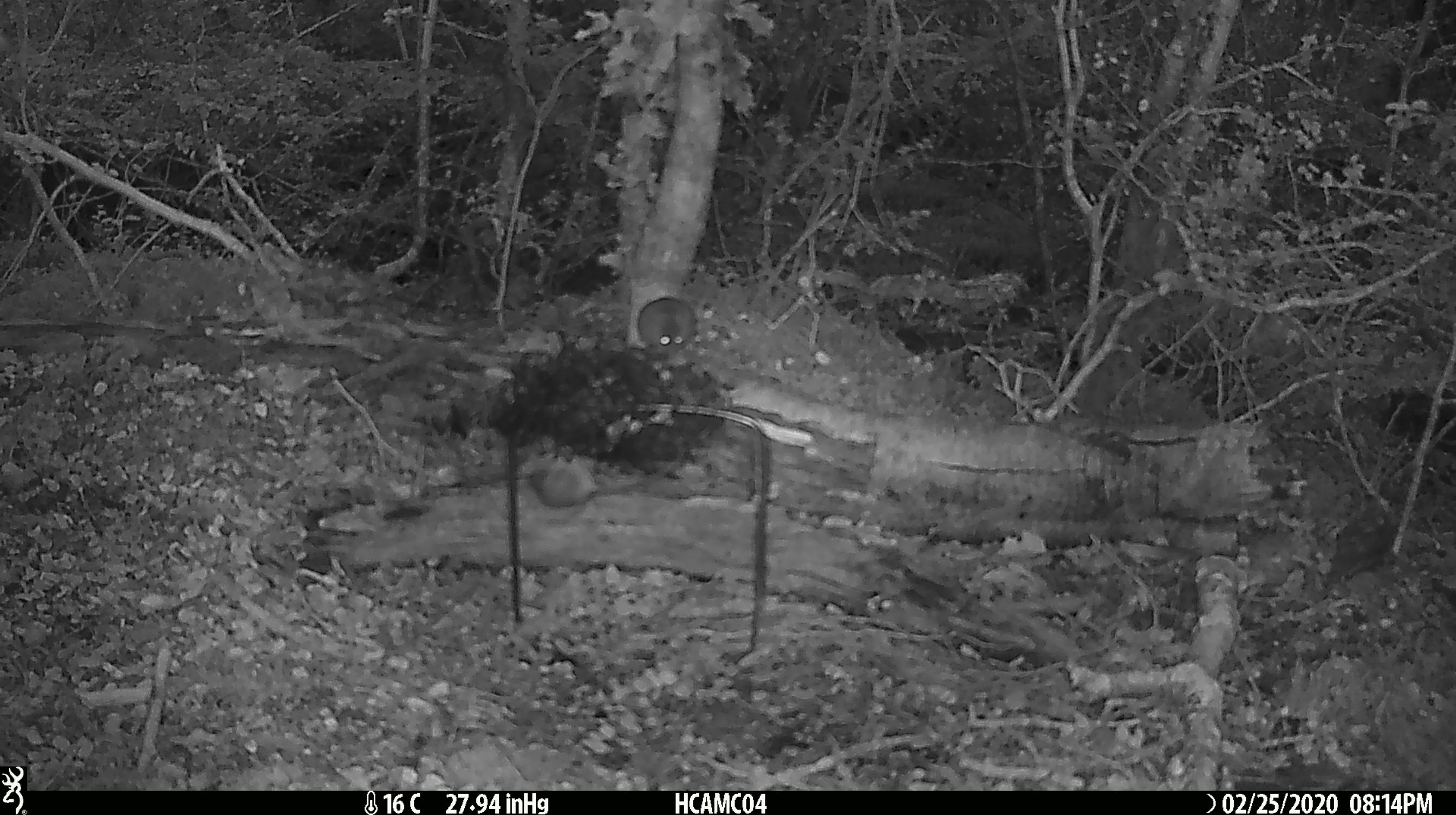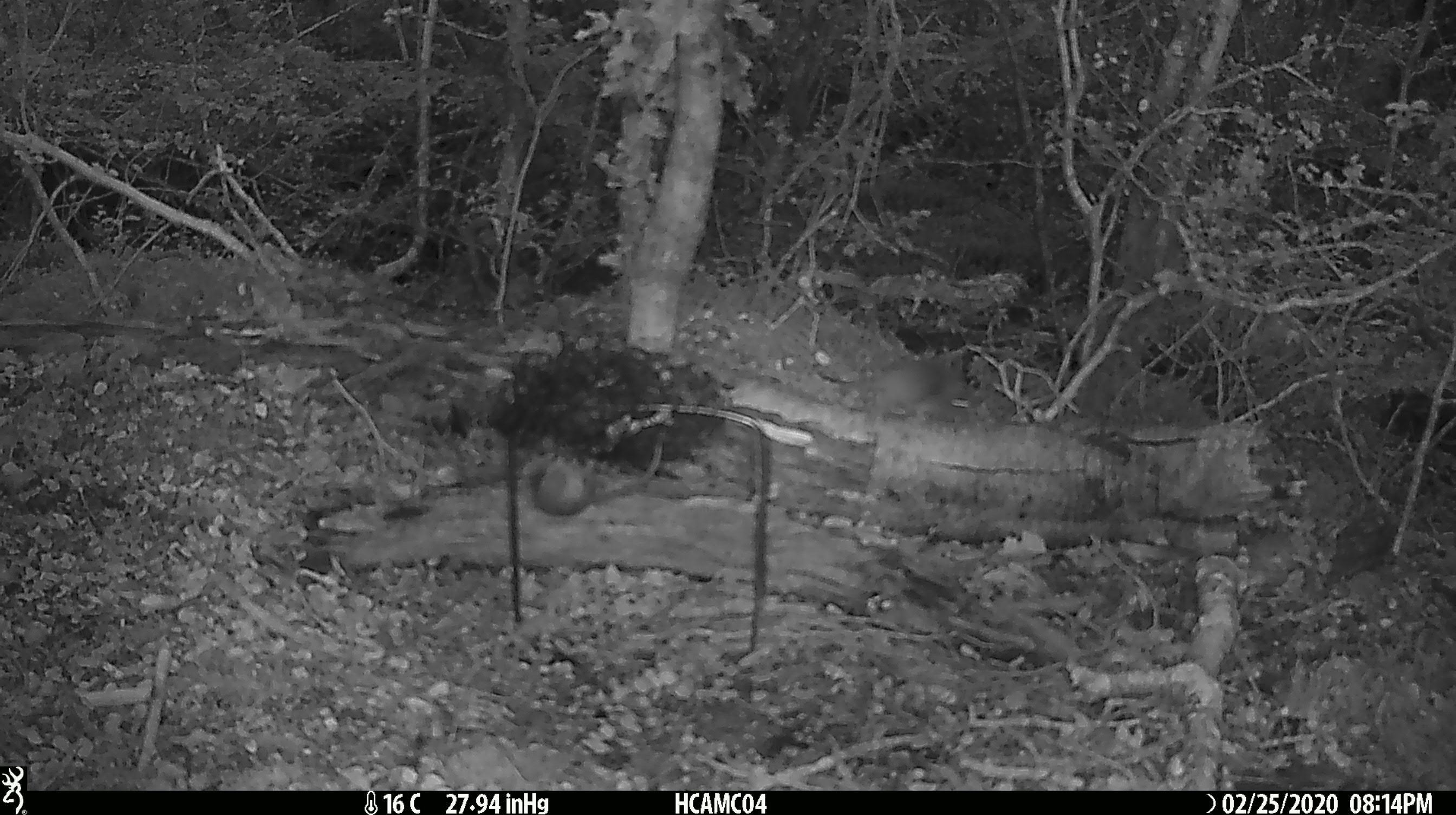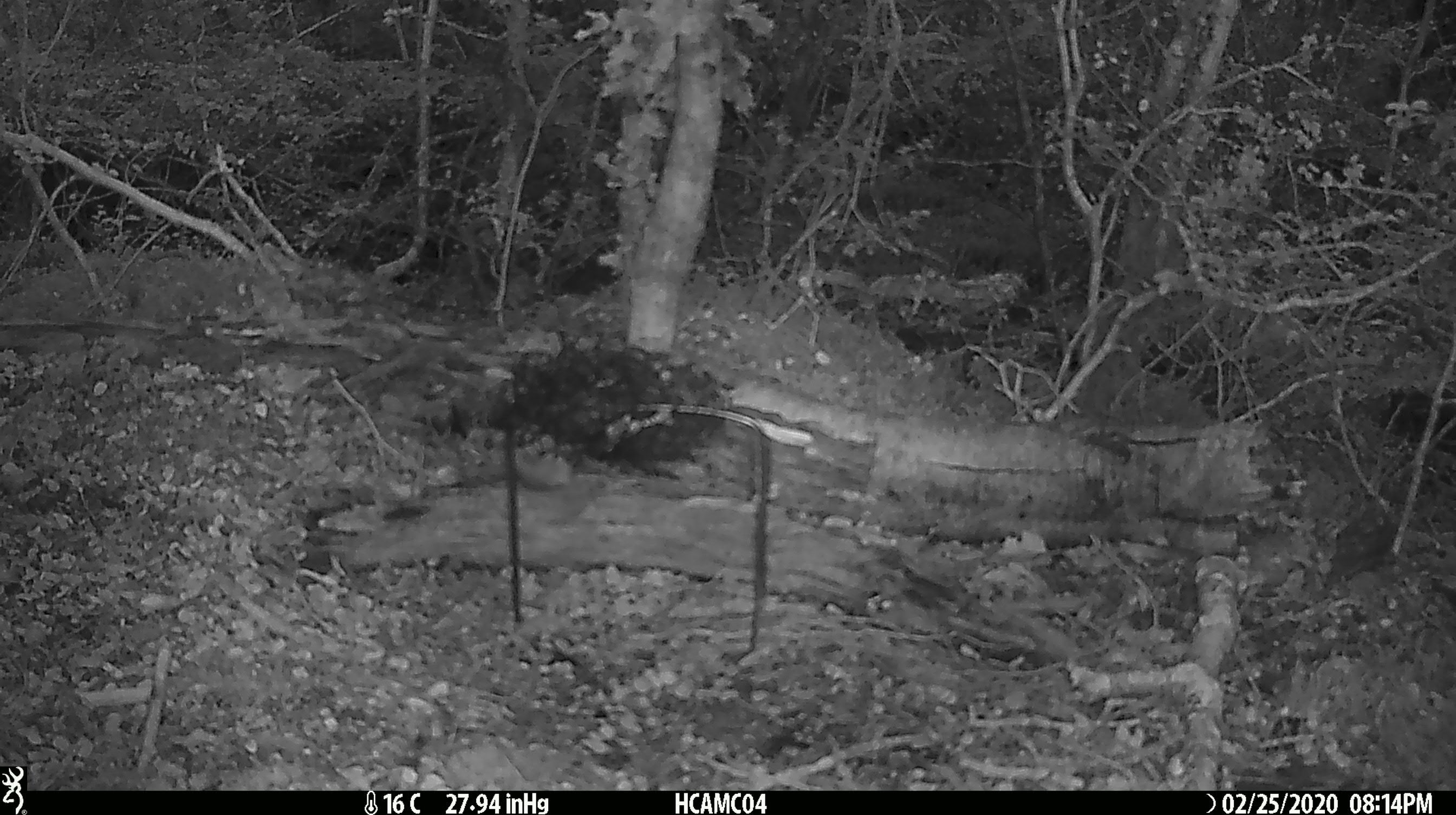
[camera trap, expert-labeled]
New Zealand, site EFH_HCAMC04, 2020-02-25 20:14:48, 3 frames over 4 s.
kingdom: Animalia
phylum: Chordata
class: Mammalia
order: Rodentia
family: Muridae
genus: Mus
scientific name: Mus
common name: mouse